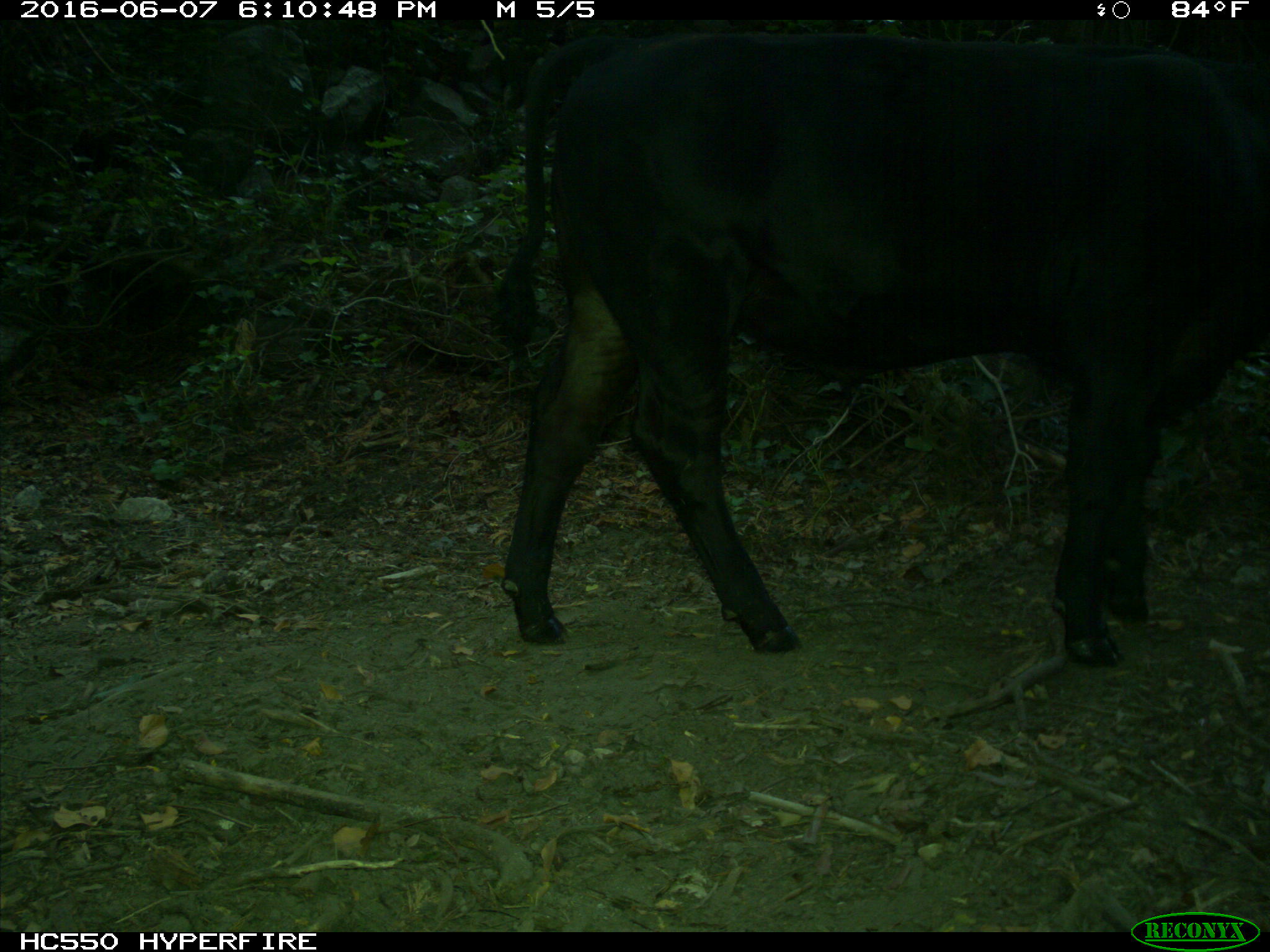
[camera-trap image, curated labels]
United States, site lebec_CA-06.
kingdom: Animalia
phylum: Chordata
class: Mammalia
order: Artiodactyla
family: Bovidae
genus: Bos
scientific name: Bos taurus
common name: domestic cow